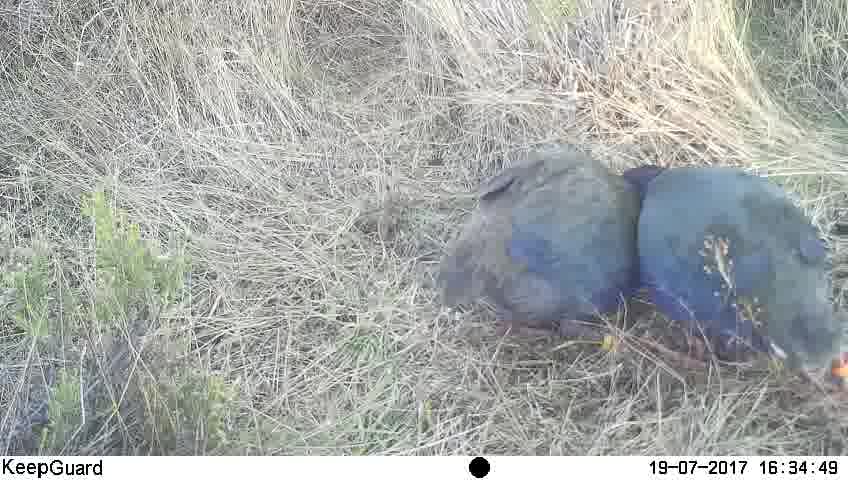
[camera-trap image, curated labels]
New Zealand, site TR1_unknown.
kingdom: Animalia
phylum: Chordata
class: Aves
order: Gruiformes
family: Rallidae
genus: Porphyrio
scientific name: Porphyrio mantelli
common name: takahe